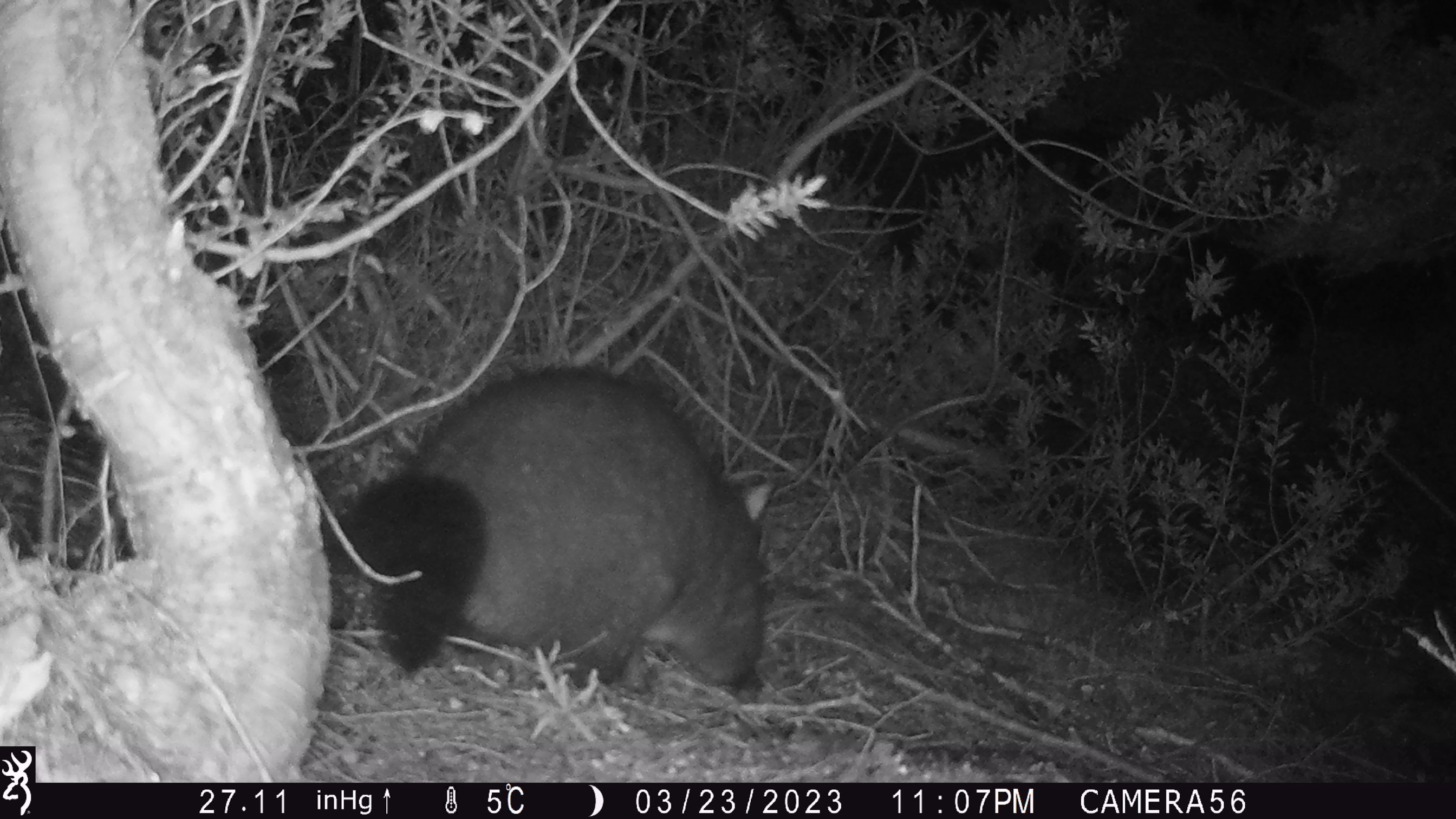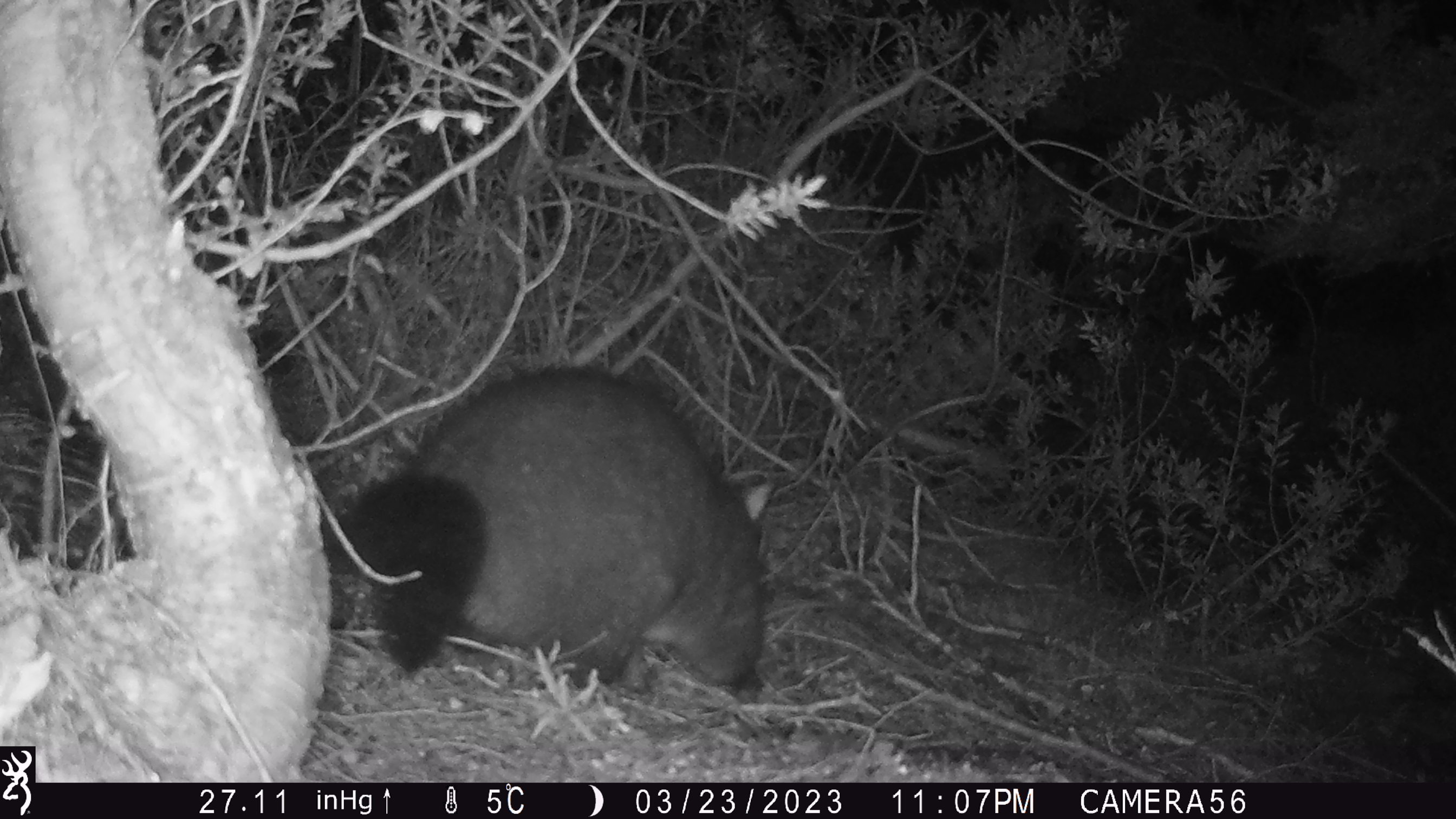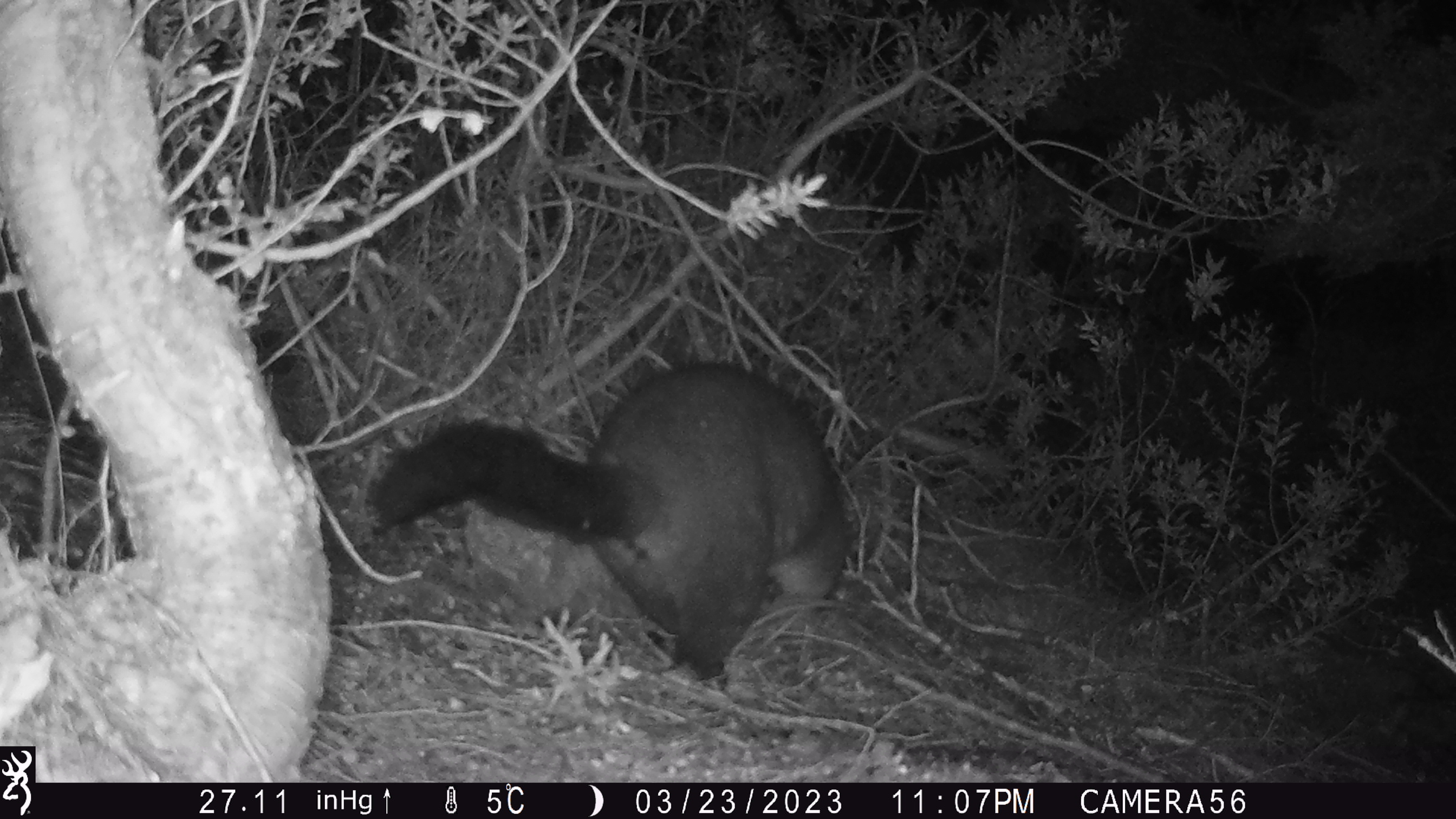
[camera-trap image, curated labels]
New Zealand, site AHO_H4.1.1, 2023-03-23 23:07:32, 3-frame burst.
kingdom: Animalia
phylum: Chordata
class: Mammalia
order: Diprotodontia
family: Phalangeridae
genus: Trichosurus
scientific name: Trichosurus vulpecula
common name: common brushtail possum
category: possum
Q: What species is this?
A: Possum (common brushtail possum) (Trichosurus vulpecula).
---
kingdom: Animalia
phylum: Chordata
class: Mammalia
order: Carnivora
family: Mustelidae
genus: Mustela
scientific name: Mustela erminea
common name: stoat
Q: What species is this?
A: Stoat (Mustela erminea).